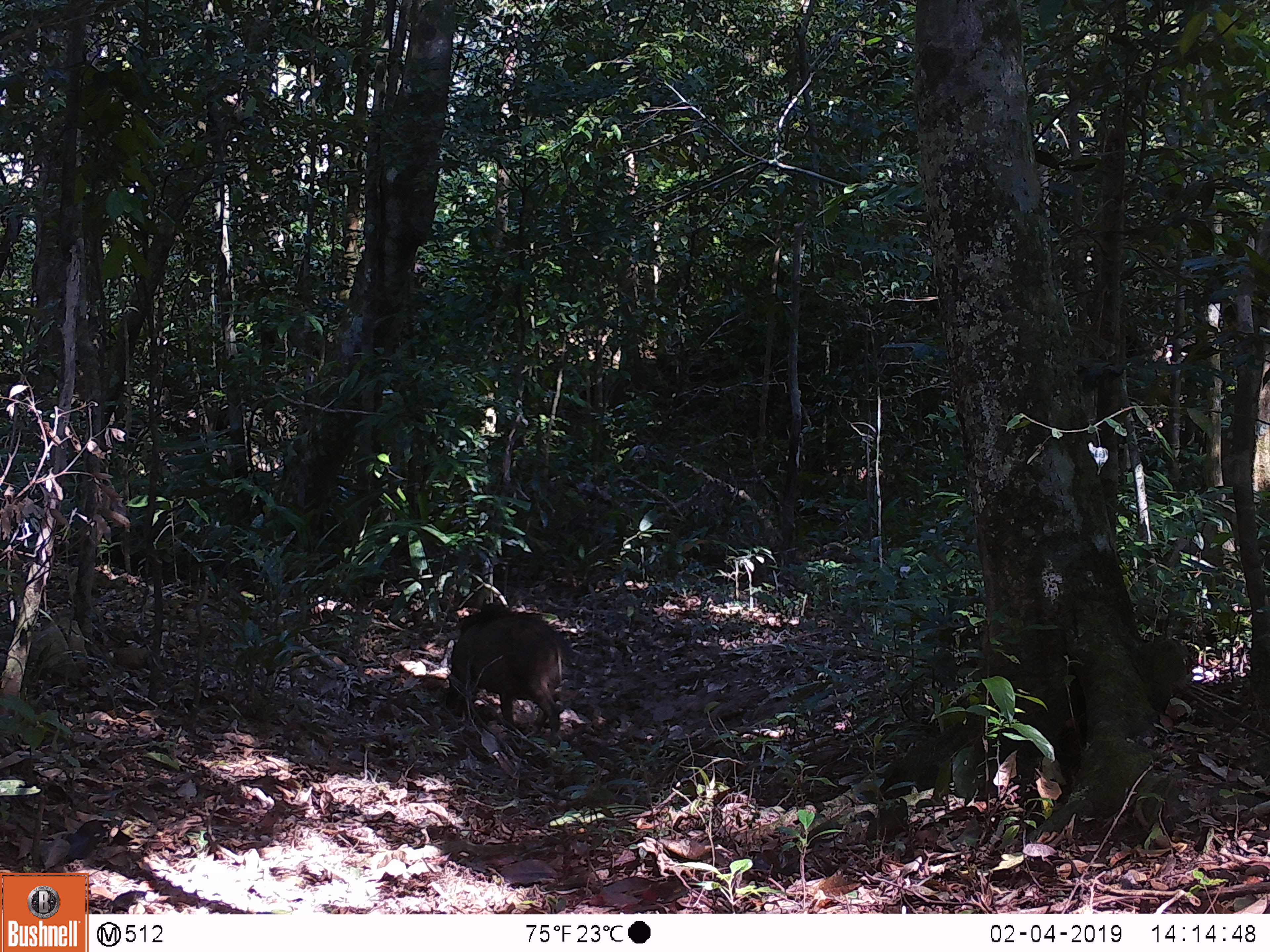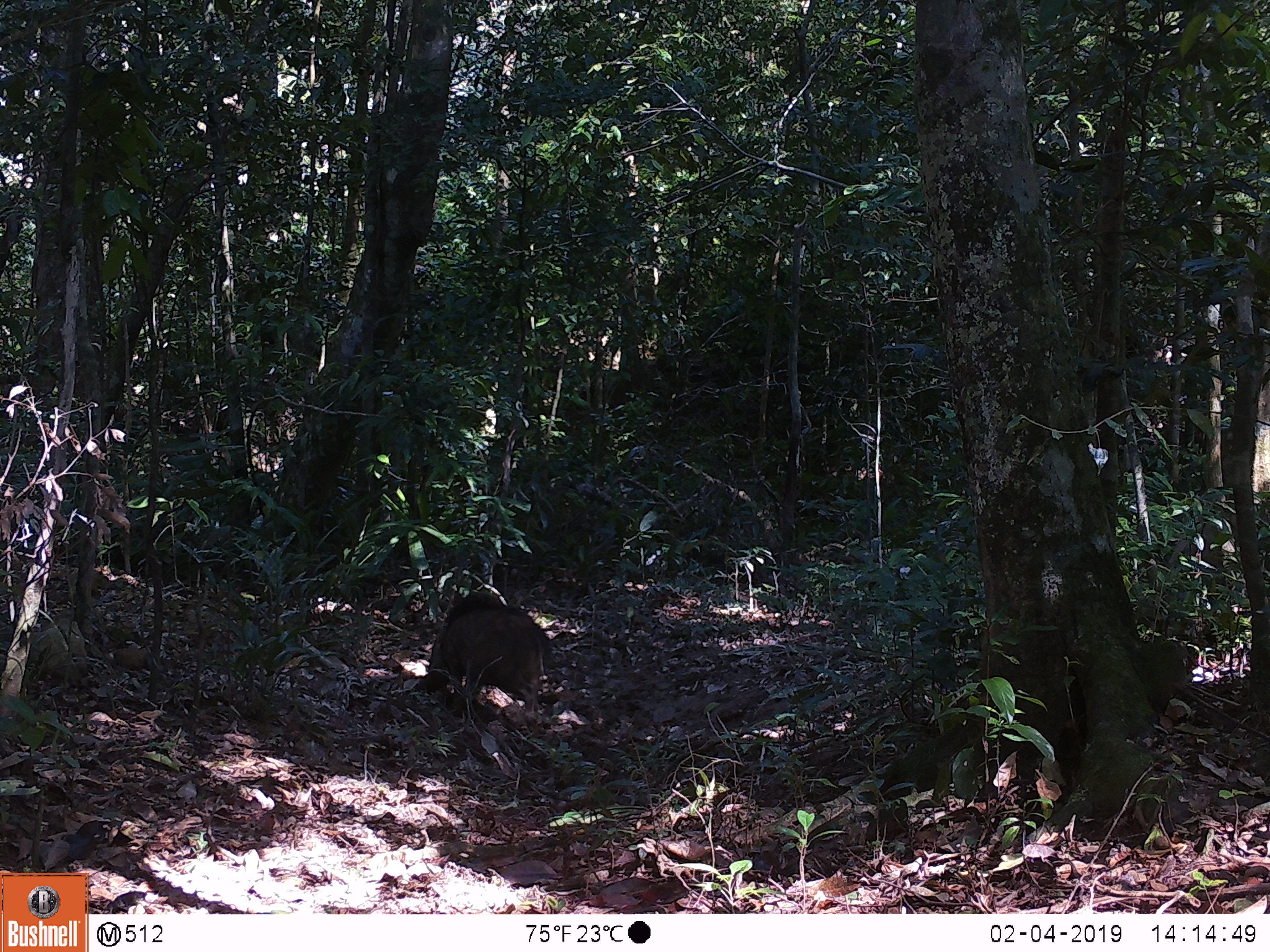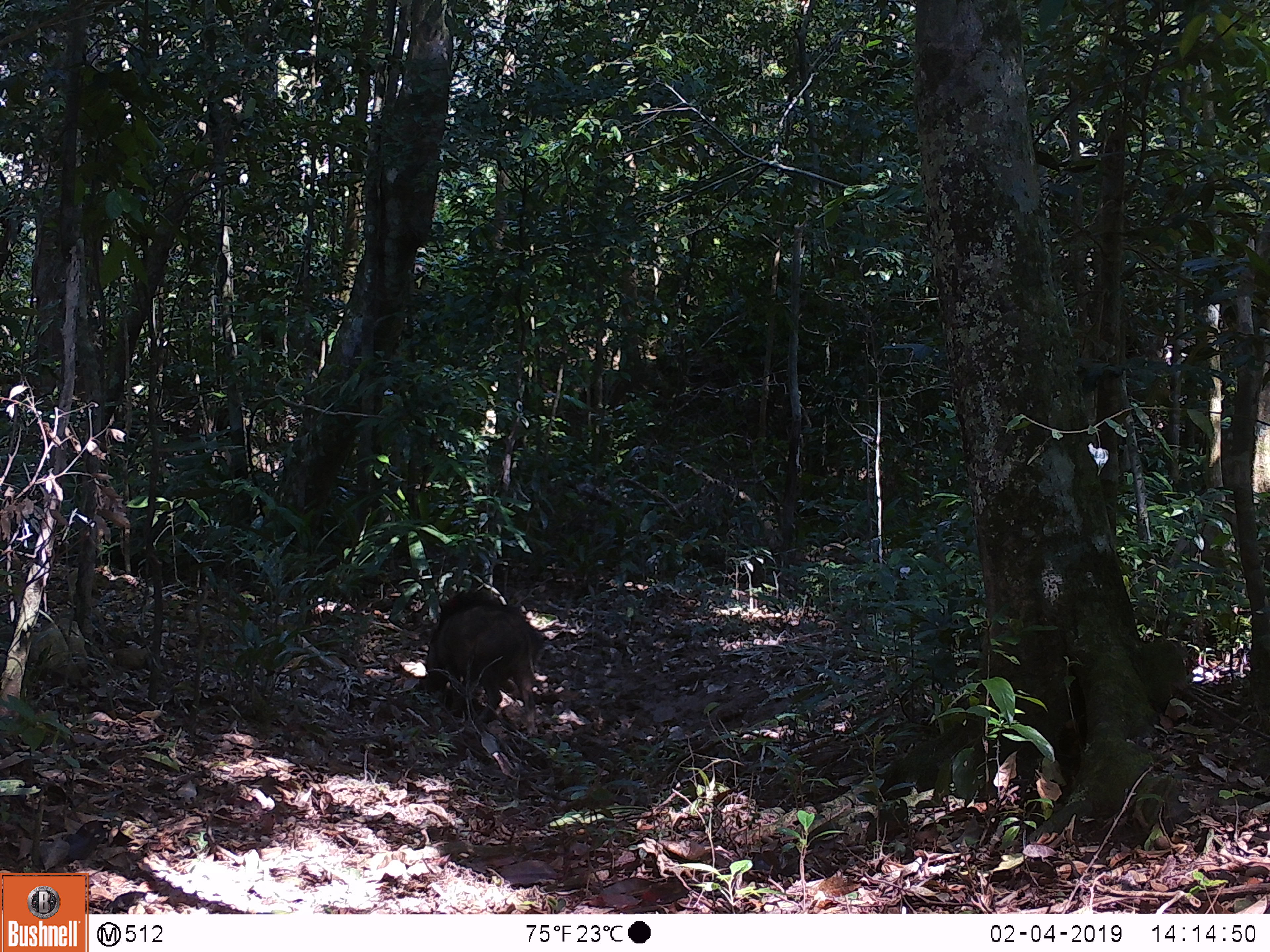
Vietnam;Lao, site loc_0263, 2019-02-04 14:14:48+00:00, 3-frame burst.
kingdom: Animalia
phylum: Chordata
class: Mammalia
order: Artiodactyla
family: Suidae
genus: Sus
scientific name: Sus scrofa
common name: eurasian wild pig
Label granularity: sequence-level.